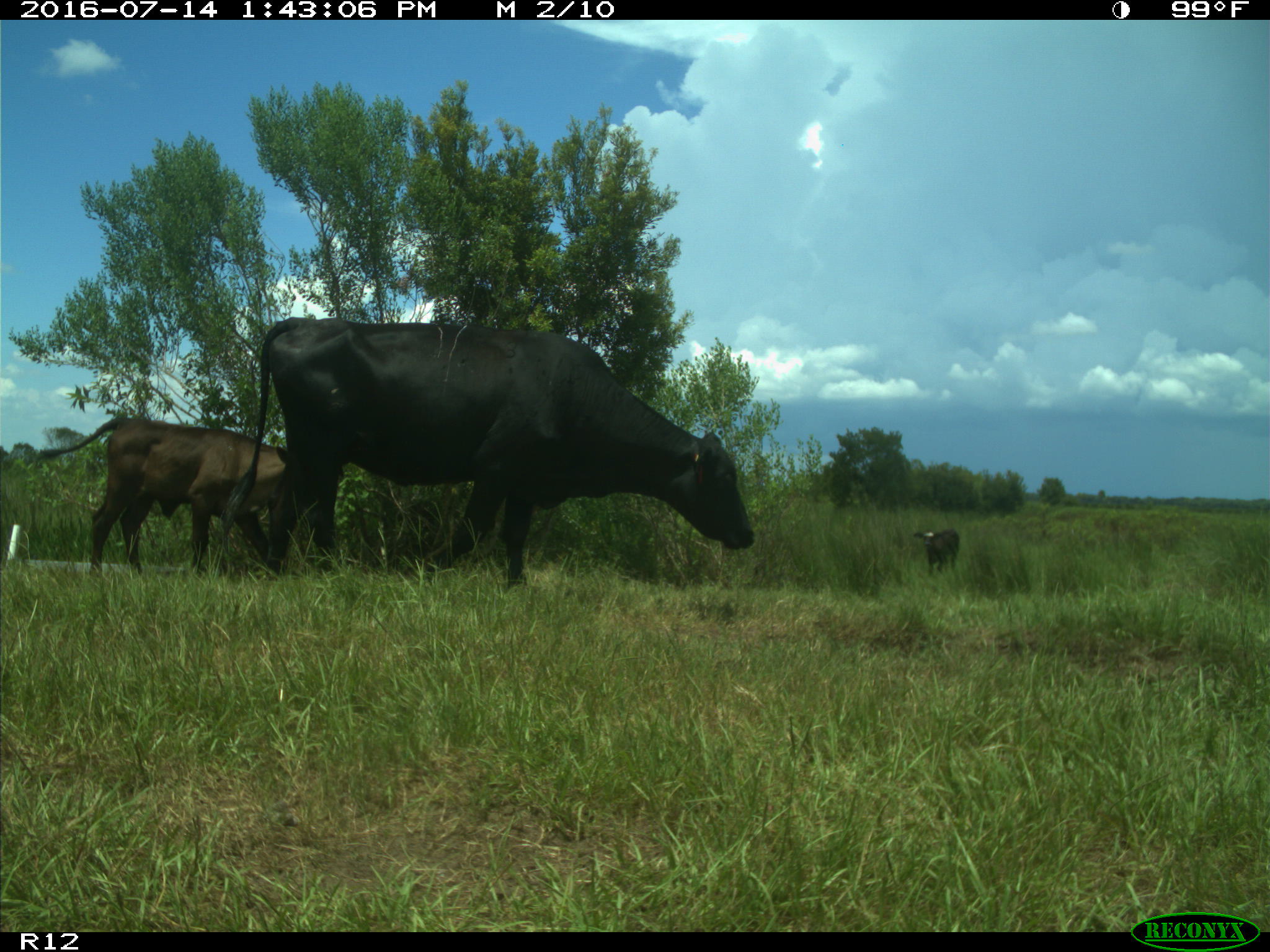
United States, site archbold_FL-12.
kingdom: Animalia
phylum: Chordata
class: Mammalia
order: Artiodactyla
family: Bovidae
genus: Bos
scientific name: Bos taurus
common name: domestic cow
Bos taurus (domestic cow).